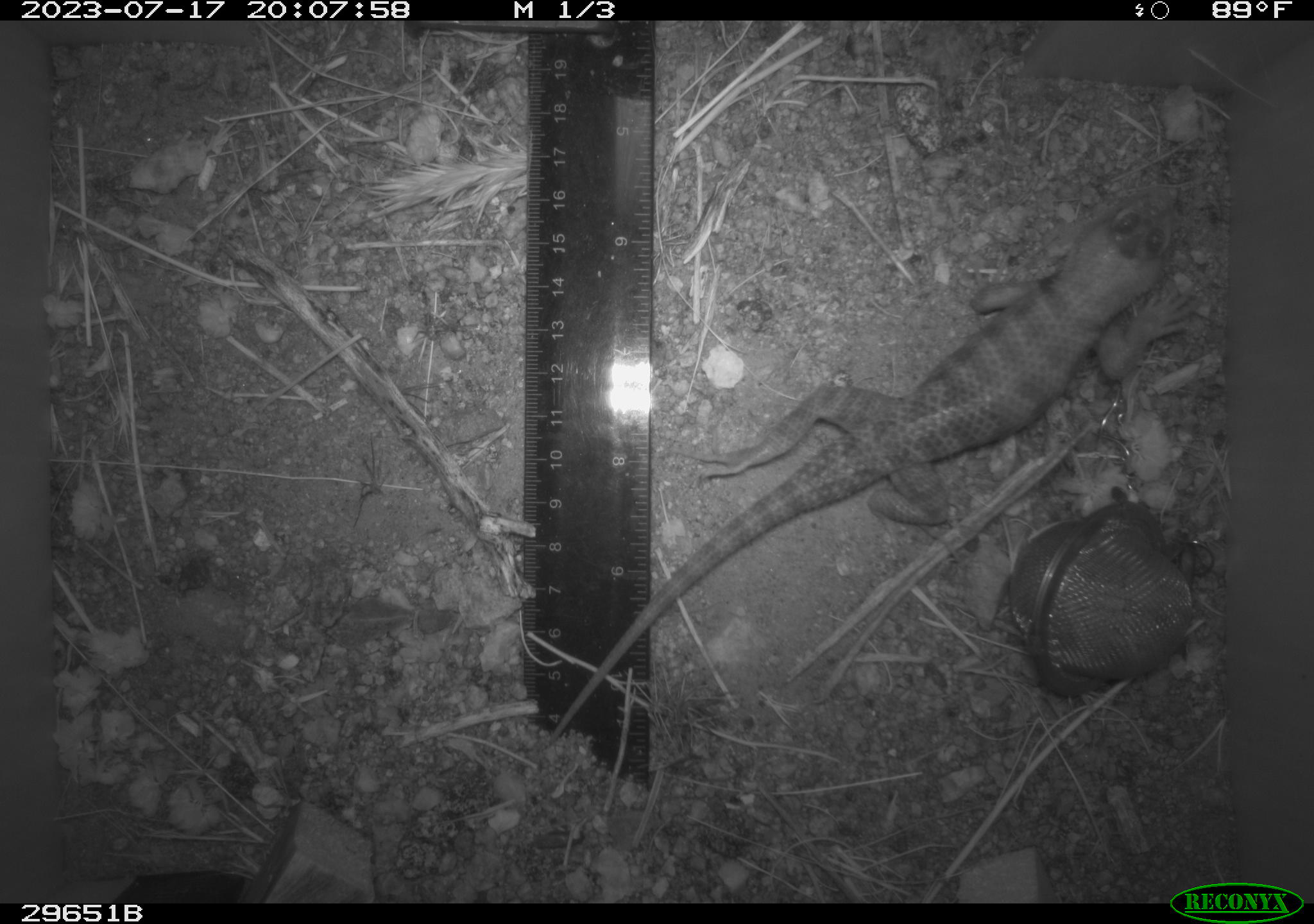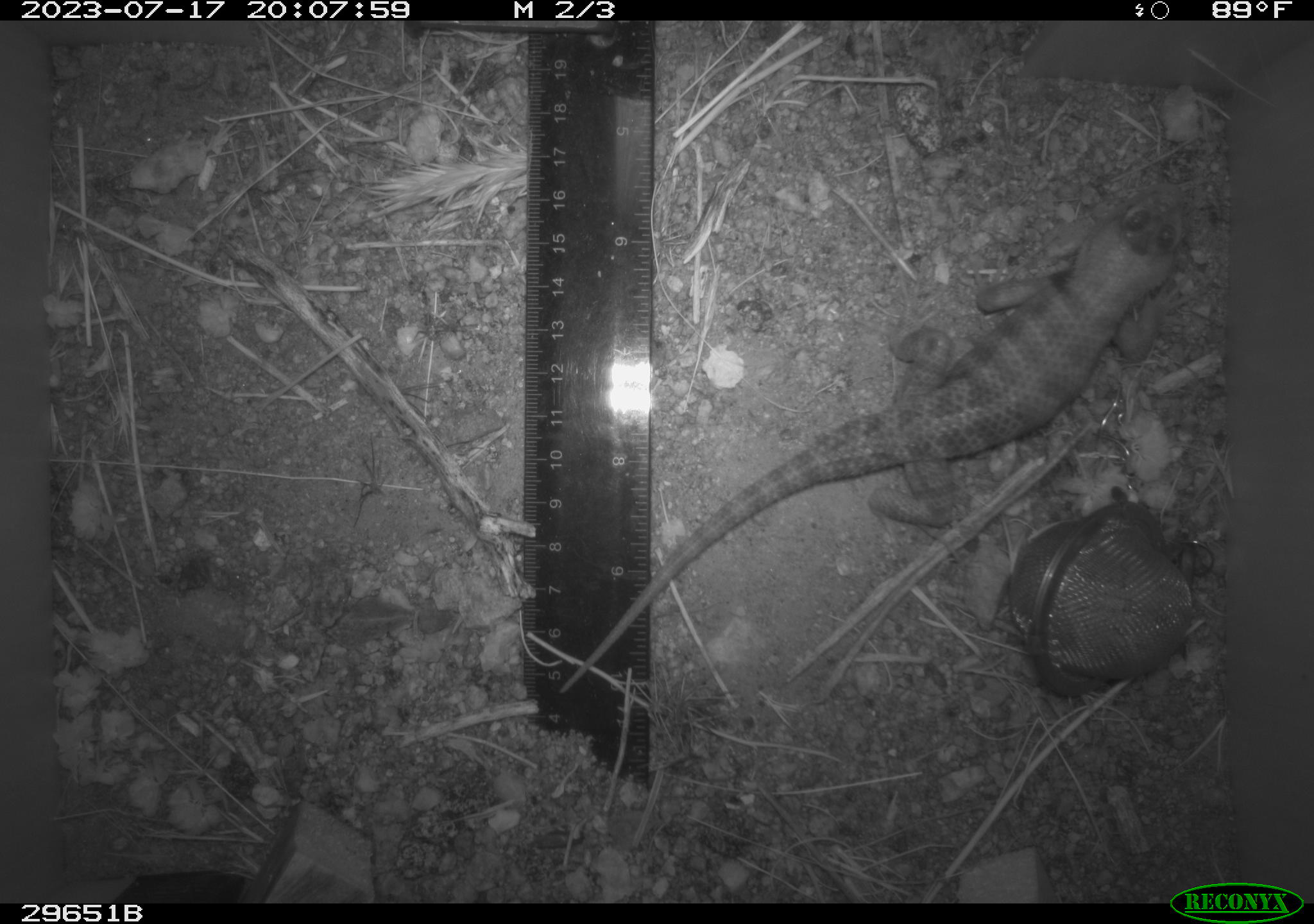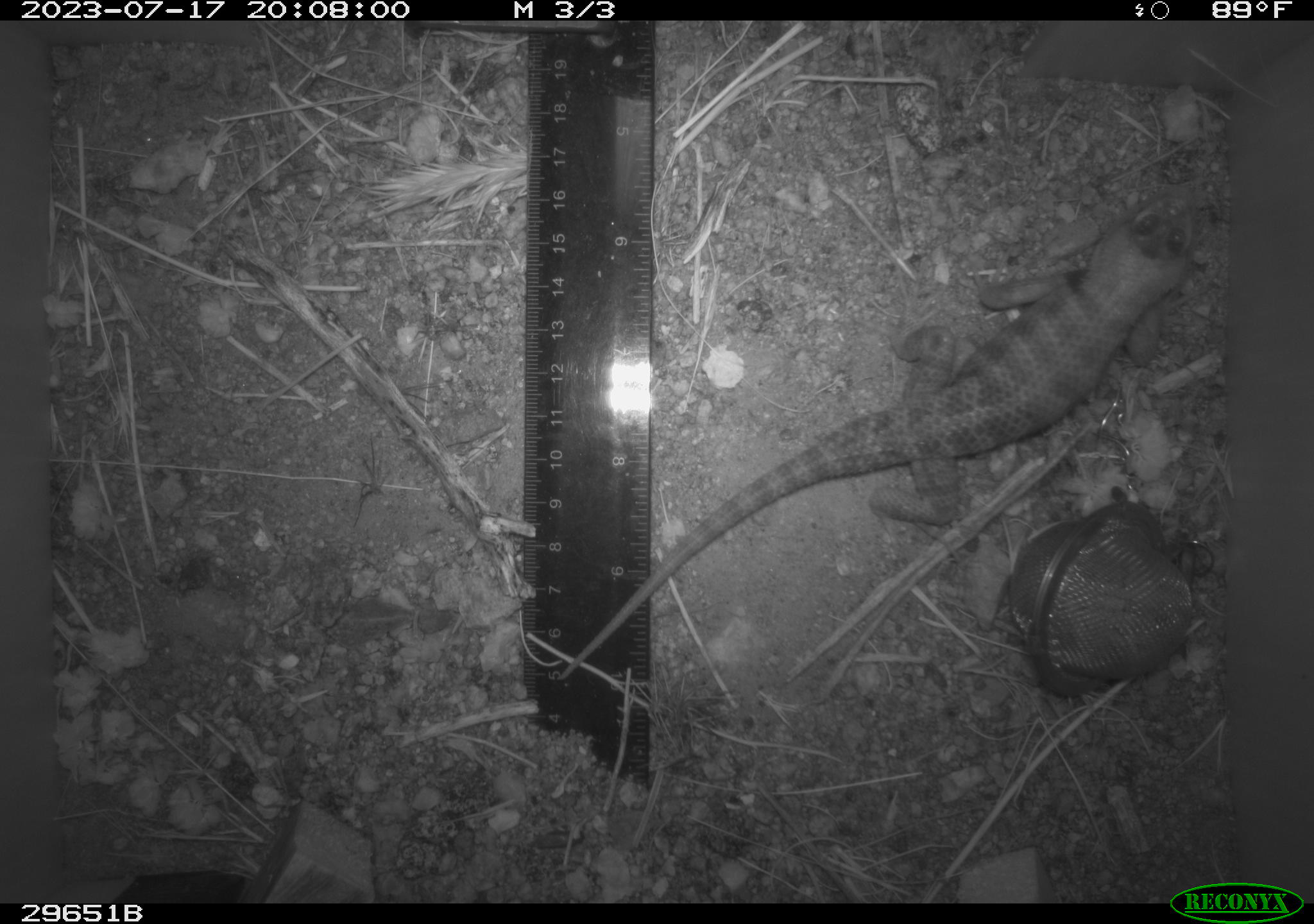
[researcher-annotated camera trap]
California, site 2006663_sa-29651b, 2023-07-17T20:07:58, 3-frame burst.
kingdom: Animalia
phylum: Chordata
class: Reptilia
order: Squamata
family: Phrynosomatidae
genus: Sceloporus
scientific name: Sceloporus uniformis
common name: yellow-backed spiny lizard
Yellow-backed spiny lizard (Sceloporus uniformis).